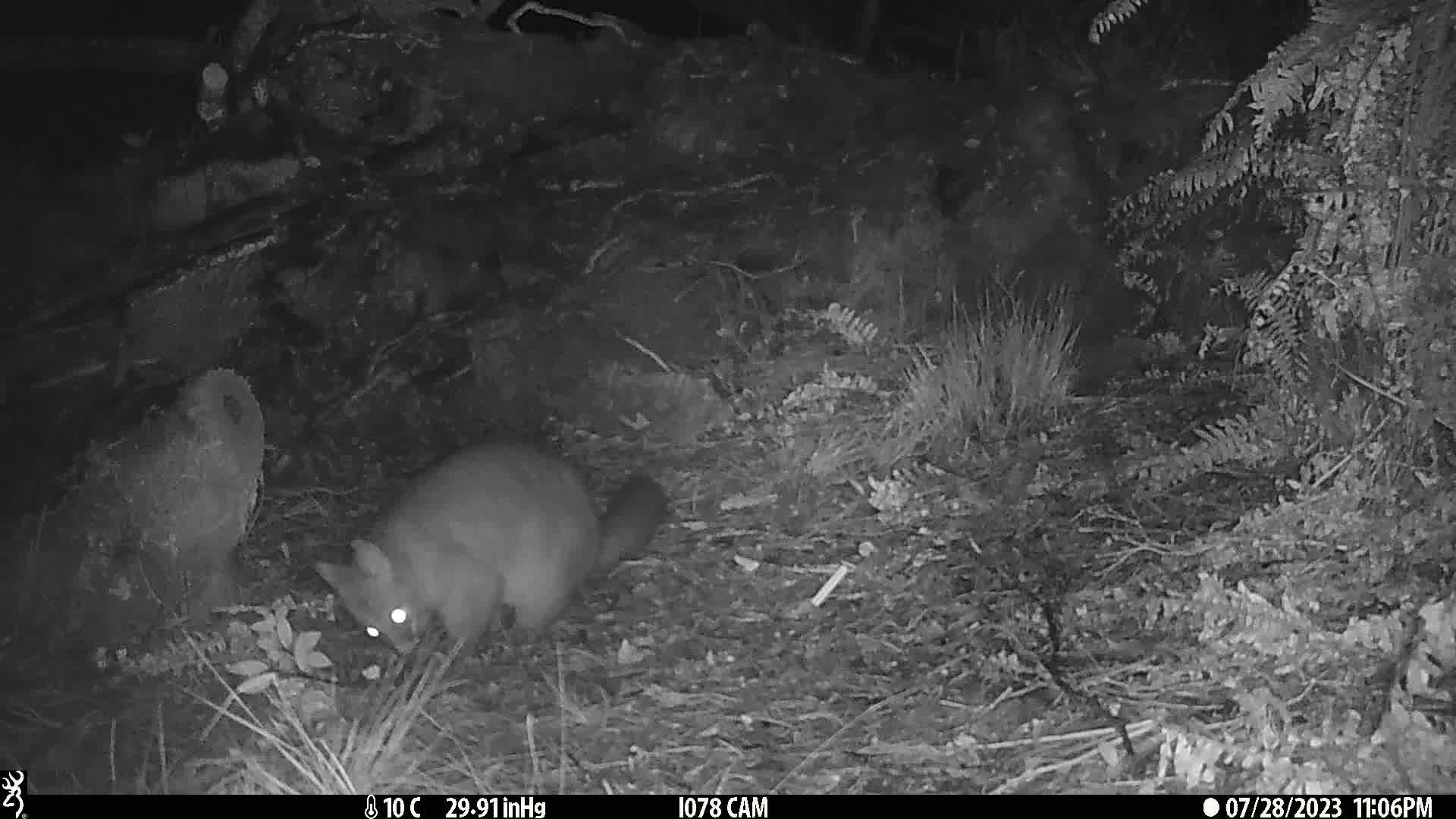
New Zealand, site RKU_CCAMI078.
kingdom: Animalia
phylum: Chordata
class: Mammalia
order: Diprotodontia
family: Phalangeridae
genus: Trichosurus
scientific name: Trichosurus vulpecula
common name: common brushtail possum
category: possum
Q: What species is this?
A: Possum (common brushtail possum) (Trichosurus vulpecula).